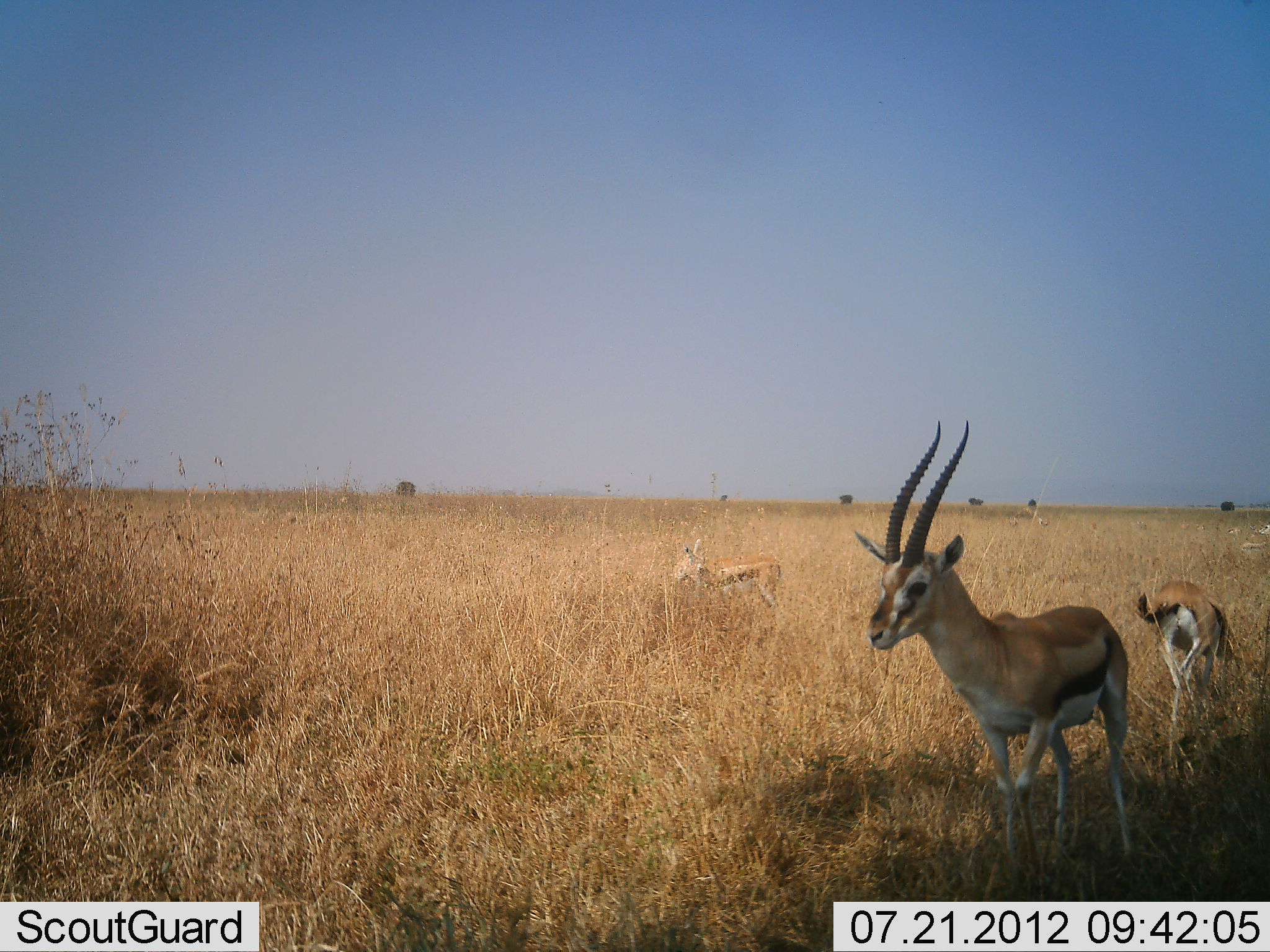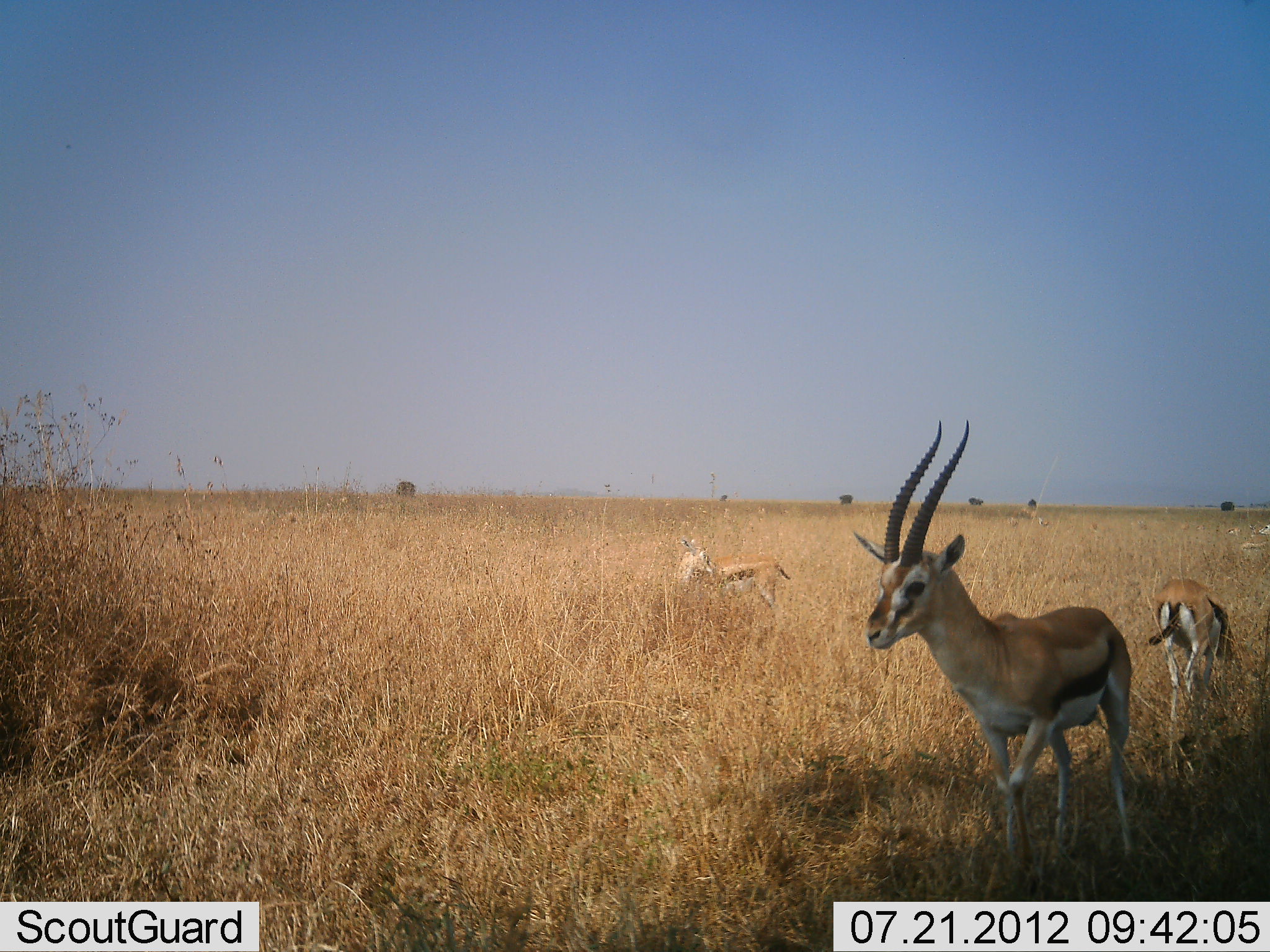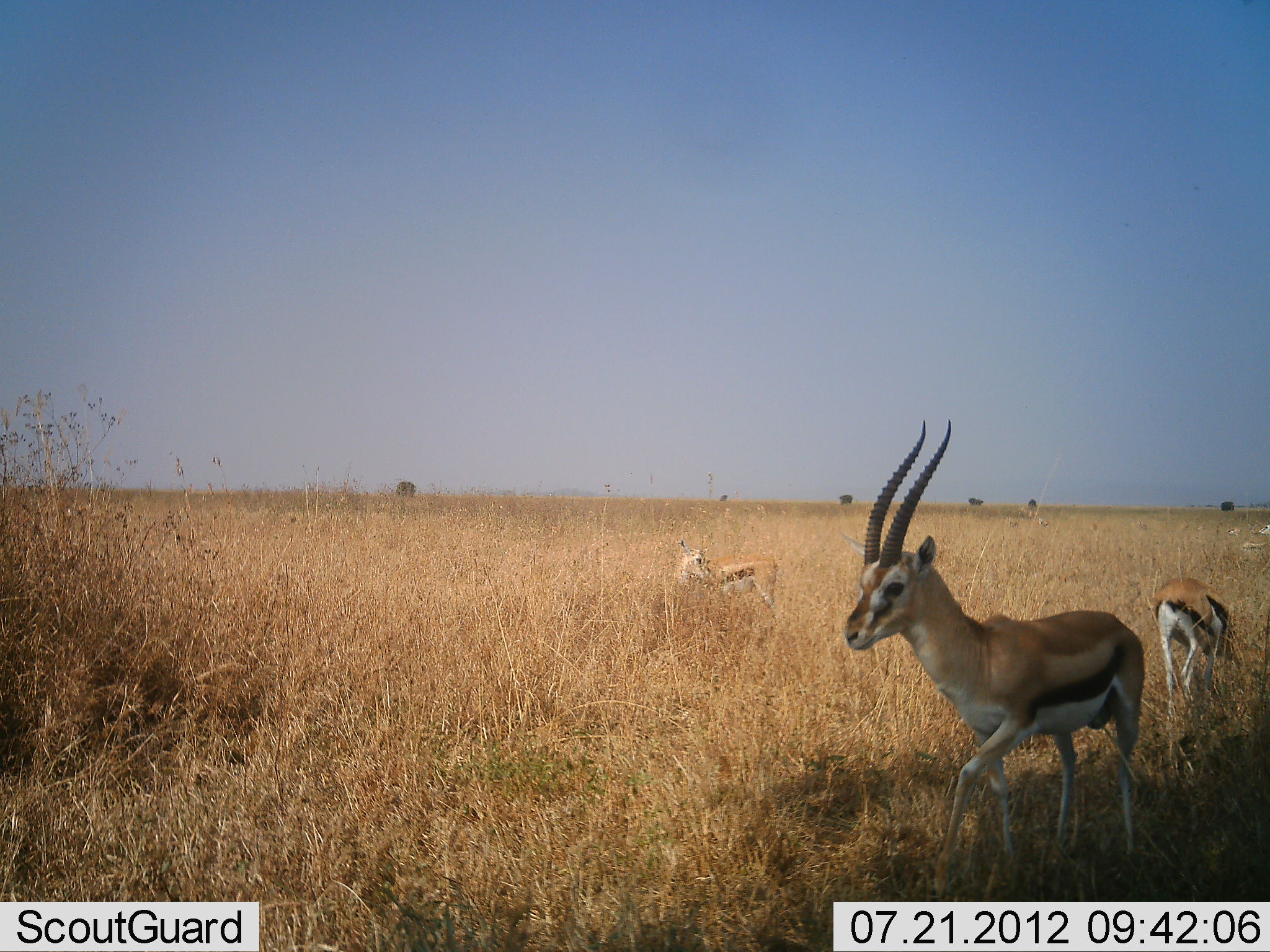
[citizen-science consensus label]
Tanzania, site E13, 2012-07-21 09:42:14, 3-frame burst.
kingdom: Animalia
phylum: Chordata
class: Mammalia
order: Artiodactyla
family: Bovidae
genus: Eudorcas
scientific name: Eudorcas thomsonii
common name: thomson's gazelle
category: gazellethomsons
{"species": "gazellethomsons (thomson's gazelle) (Eudorcas thomsonii)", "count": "3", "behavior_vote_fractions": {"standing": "90%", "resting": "10%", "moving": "40%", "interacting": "0%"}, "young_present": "0%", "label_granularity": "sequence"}